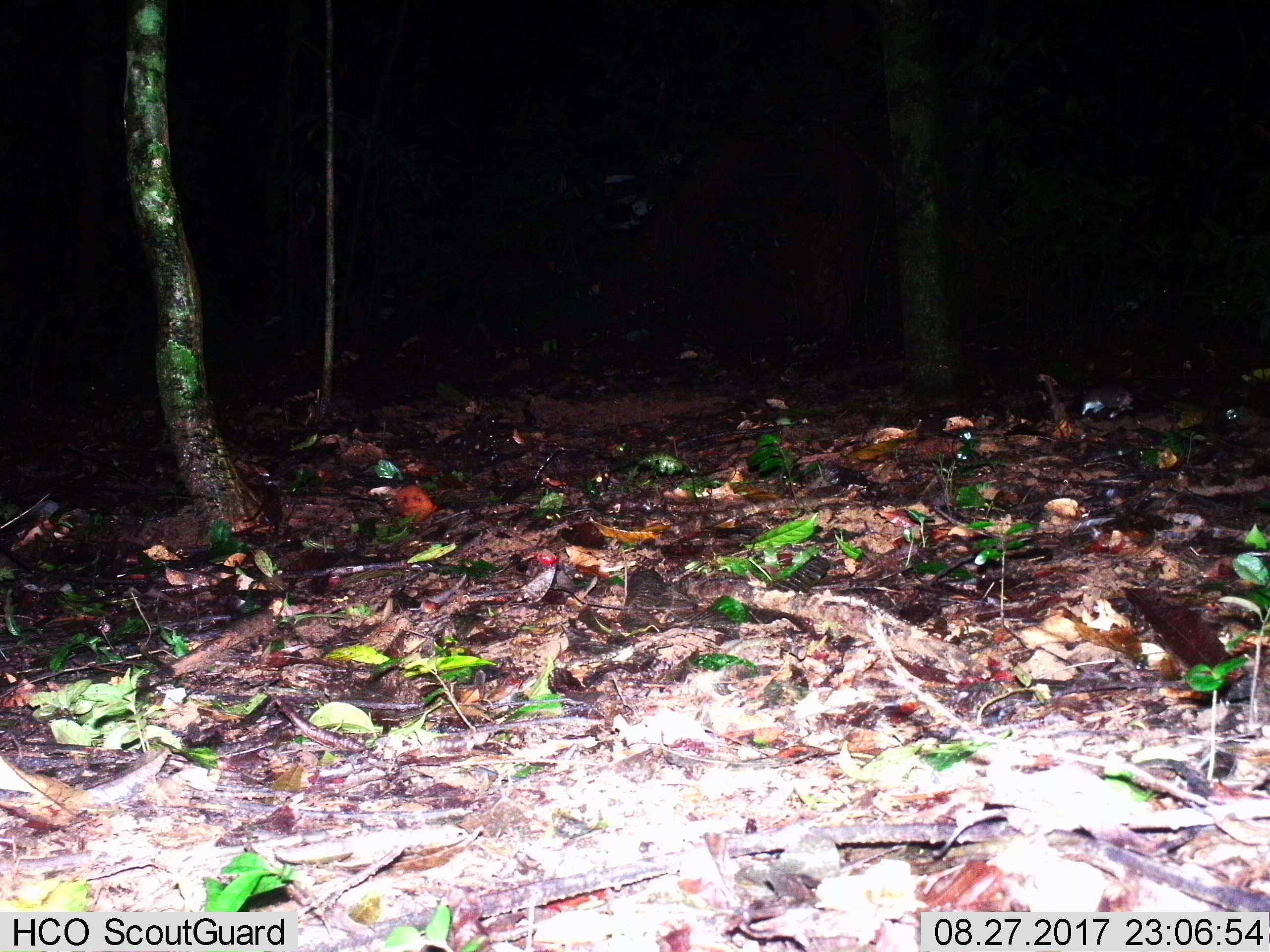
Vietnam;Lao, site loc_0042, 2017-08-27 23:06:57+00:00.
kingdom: Animalia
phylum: Chordata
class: Mammalia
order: Rodentia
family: Muridae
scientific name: Muridae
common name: old-world mice and rats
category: unidentified murid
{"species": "unidentified murid (old-world mice and rats) (Muridae)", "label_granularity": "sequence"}